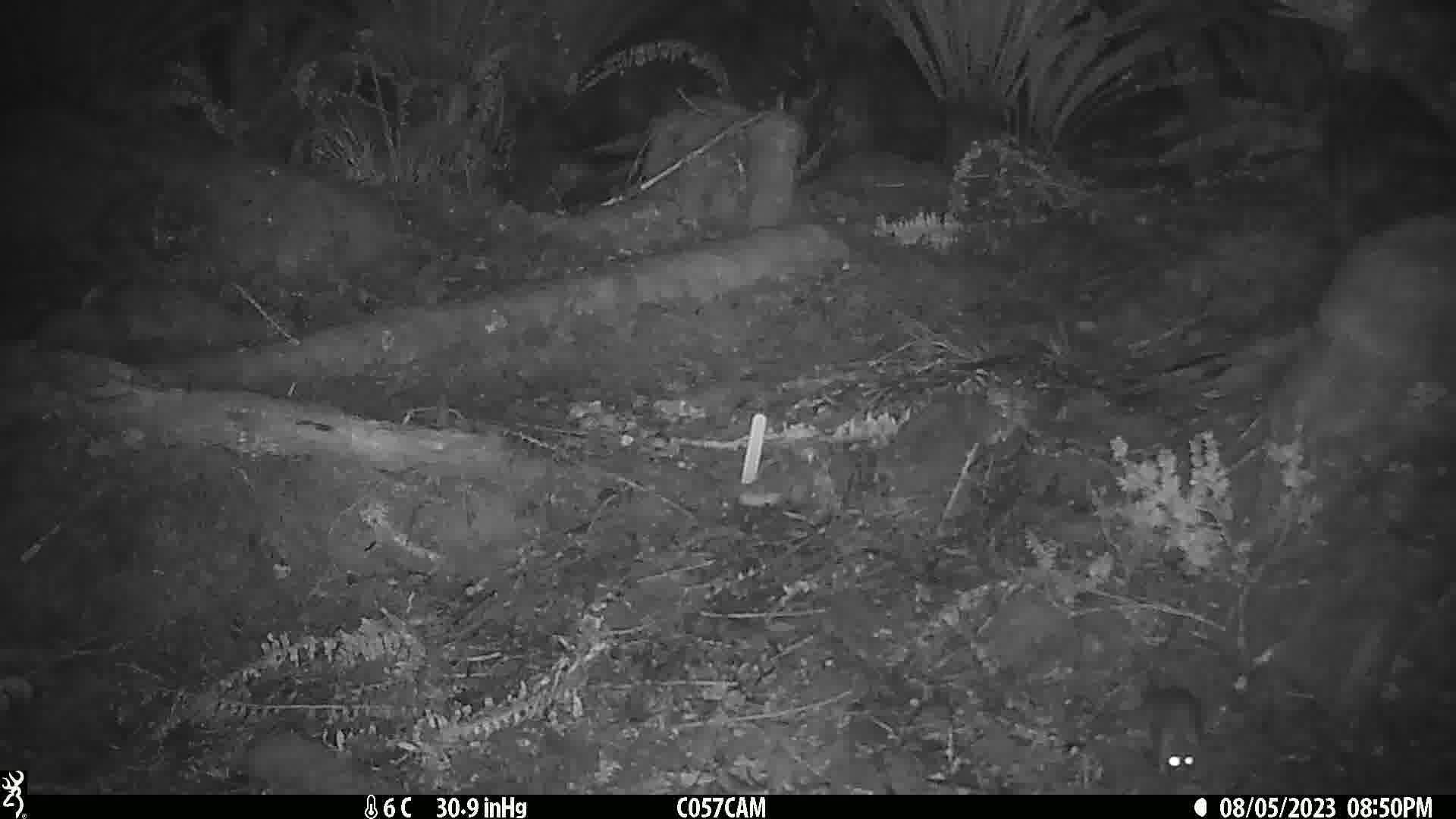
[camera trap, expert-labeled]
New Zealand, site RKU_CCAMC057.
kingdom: Animalia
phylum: Chordata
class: Mammalia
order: Rodentia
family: Muridae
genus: Rattus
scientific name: Rattus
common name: rat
Rat (Rattus).